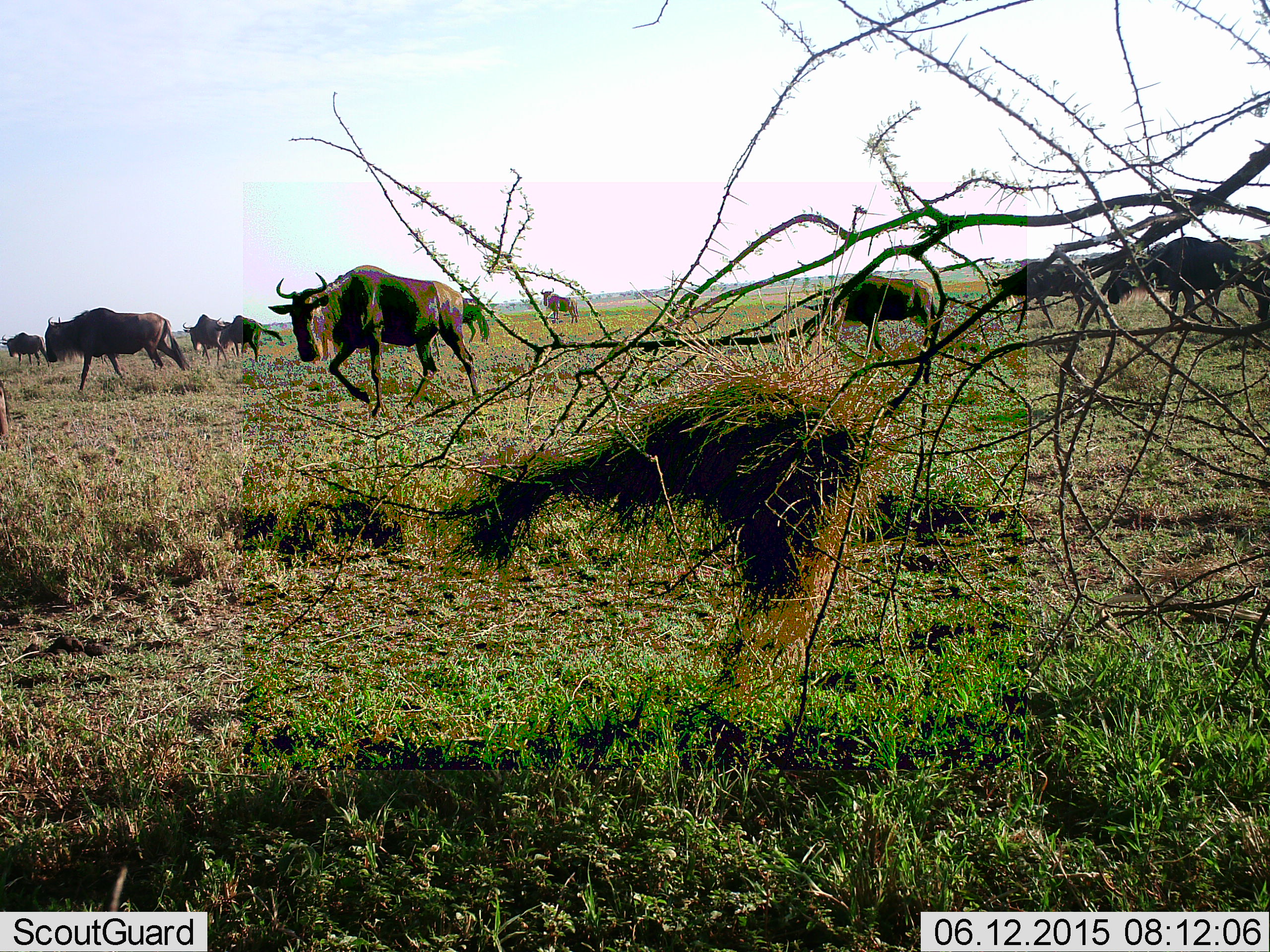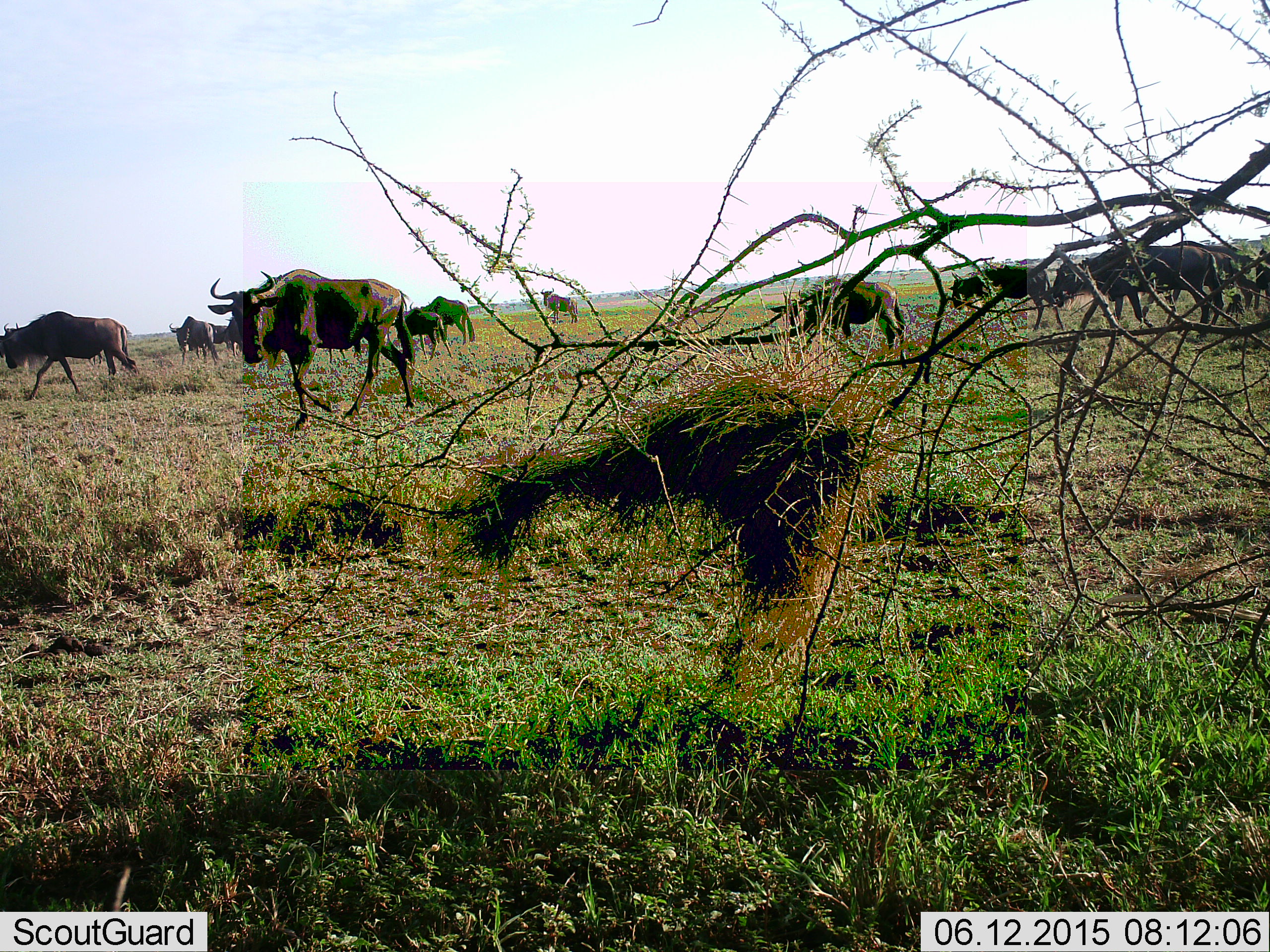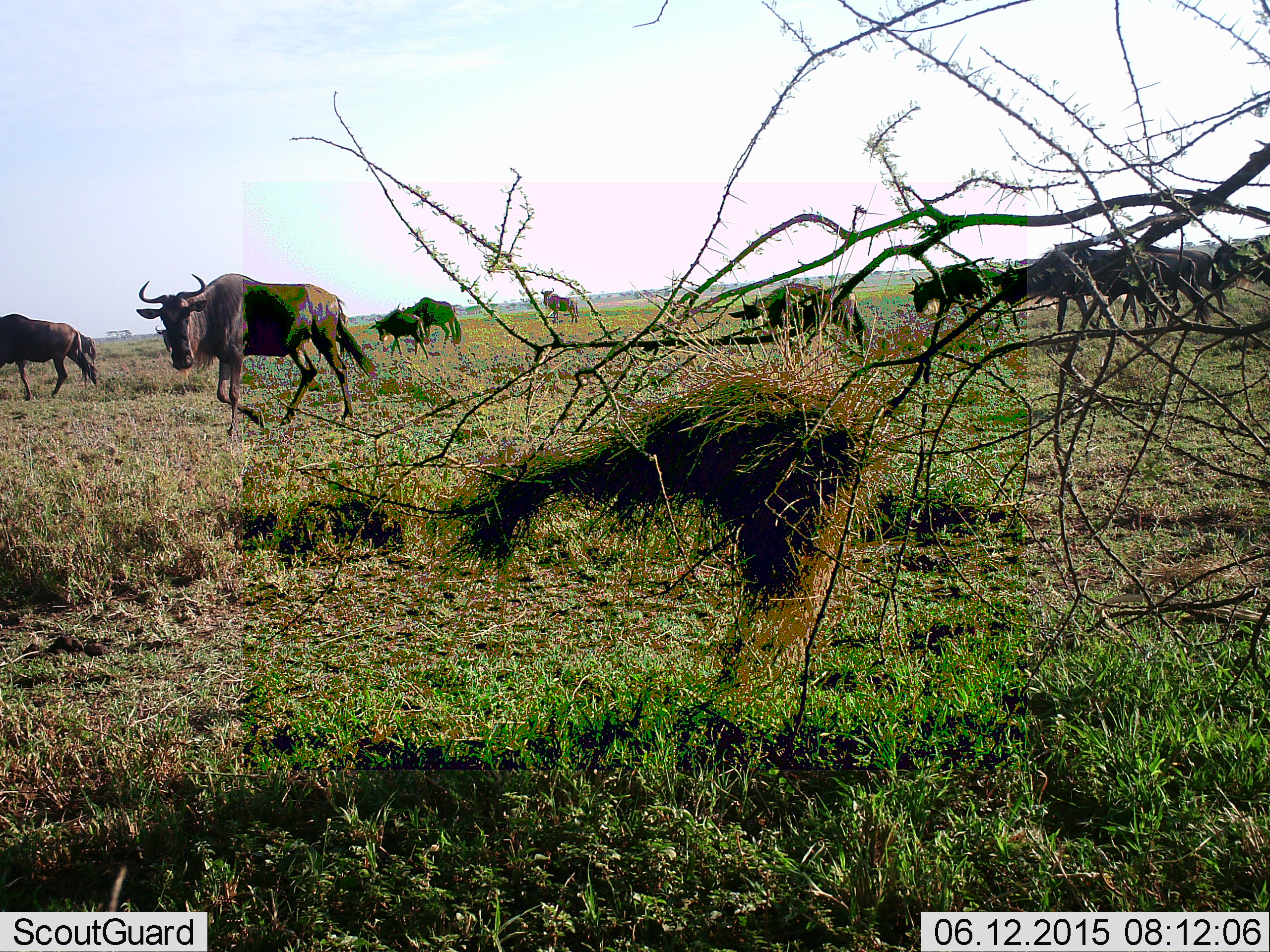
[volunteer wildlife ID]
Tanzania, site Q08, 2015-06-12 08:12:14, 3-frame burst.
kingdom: Animalia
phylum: Chordata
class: Mammalia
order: Artiodactyla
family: Bovidae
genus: Connochaetes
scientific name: Connochaetes taurinus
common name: blue wildebeest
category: wildebeest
Wildebeest (blue wildebeest) (Connochaetes taurinus), count 11-50. Behavior (volunteer vote fractions): standing 40%, resting 0%, moving 90%, interacting 10%. Young present (vote fraction): 0%. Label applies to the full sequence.